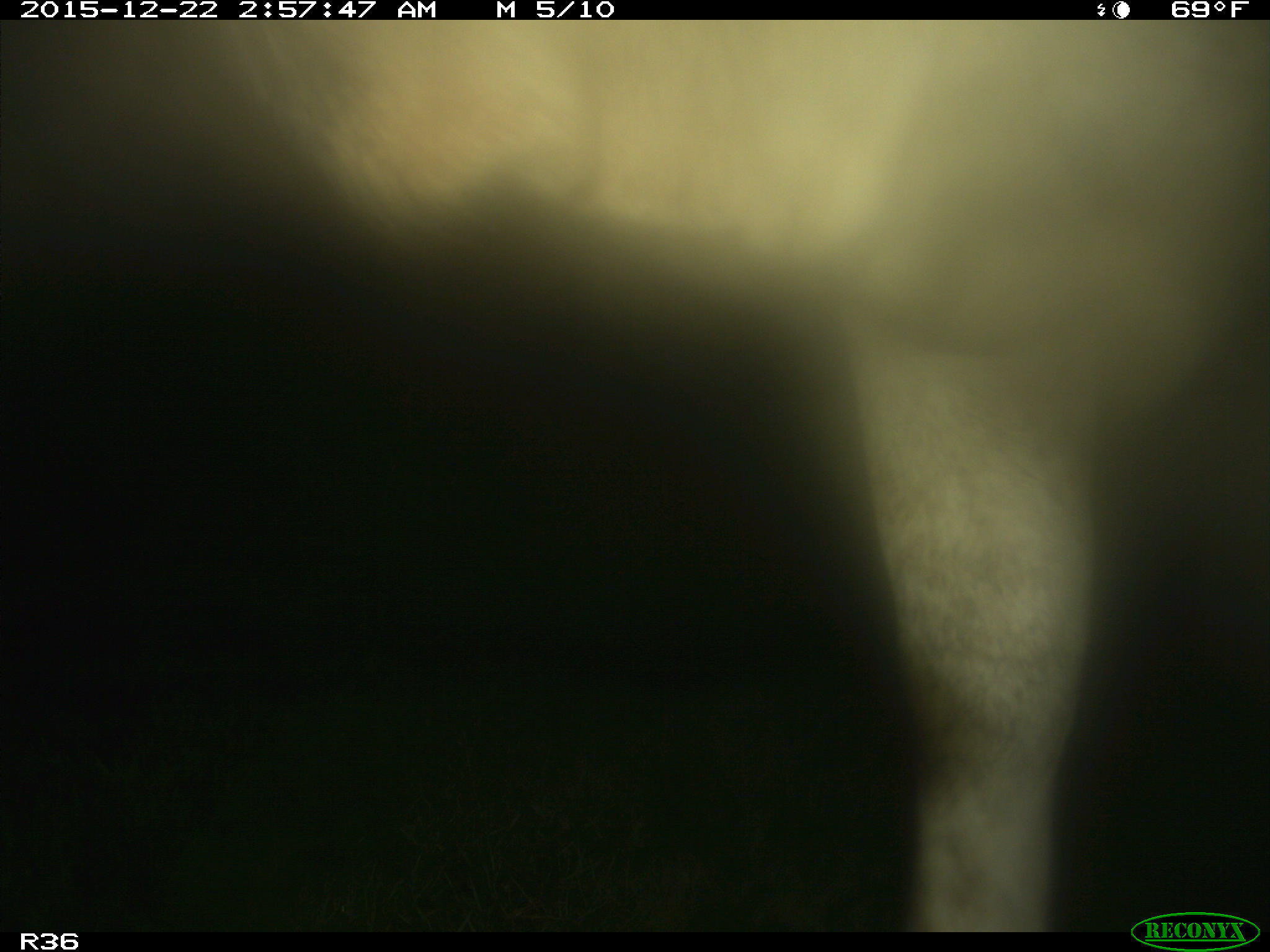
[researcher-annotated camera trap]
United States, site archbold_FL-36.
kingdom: Animalia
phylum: Chordata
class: Mammalia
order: Artiodactyla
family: Bovidae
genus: Bos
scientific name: Bos taurus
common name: domestic cow